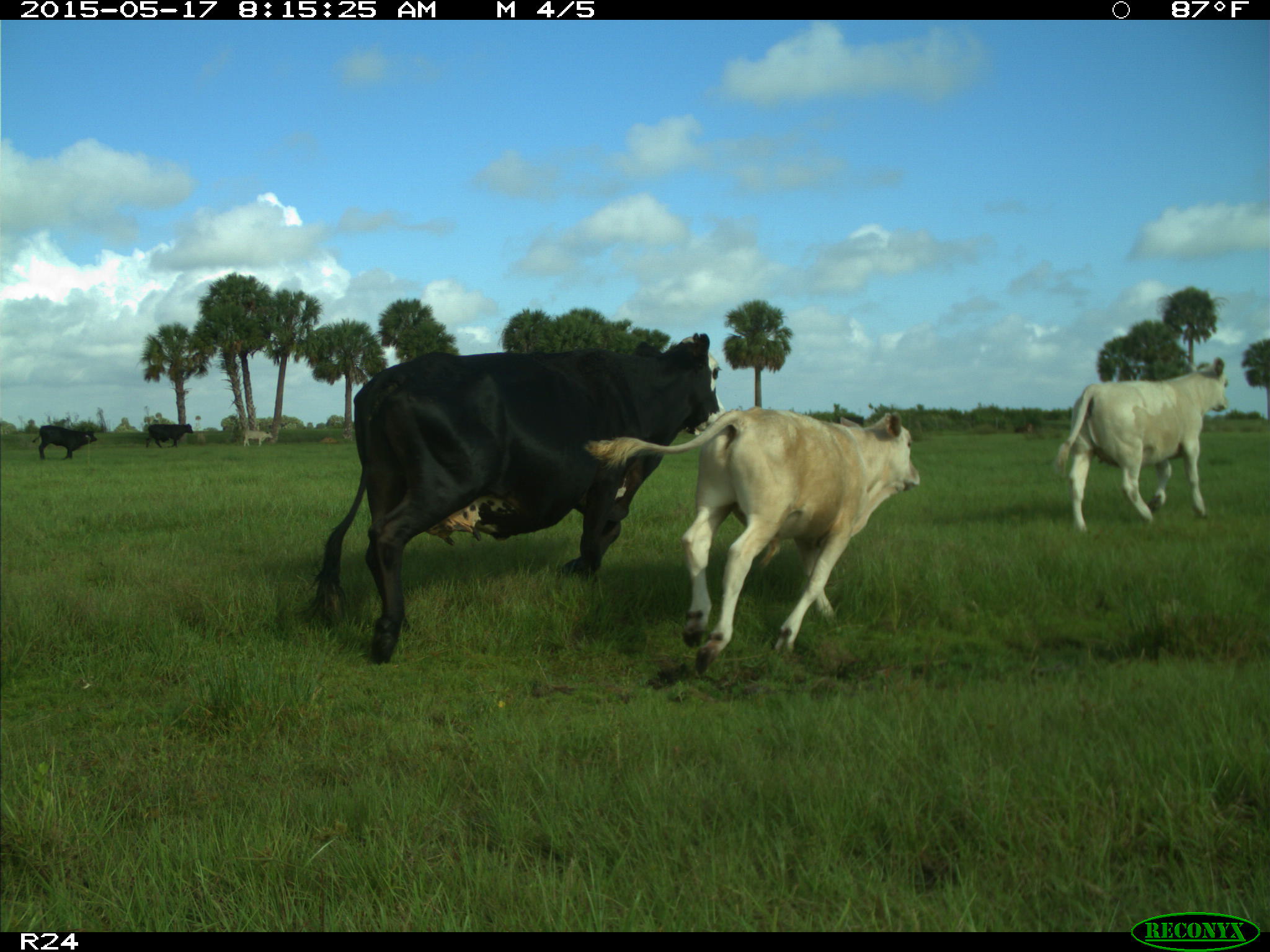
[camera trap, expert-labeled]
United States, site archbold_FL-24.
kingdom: Animalia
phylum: Chordata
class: Mammalia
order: Artiodactyla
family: Bovidae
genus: Bos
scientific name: Bos taurus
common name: domestic cow